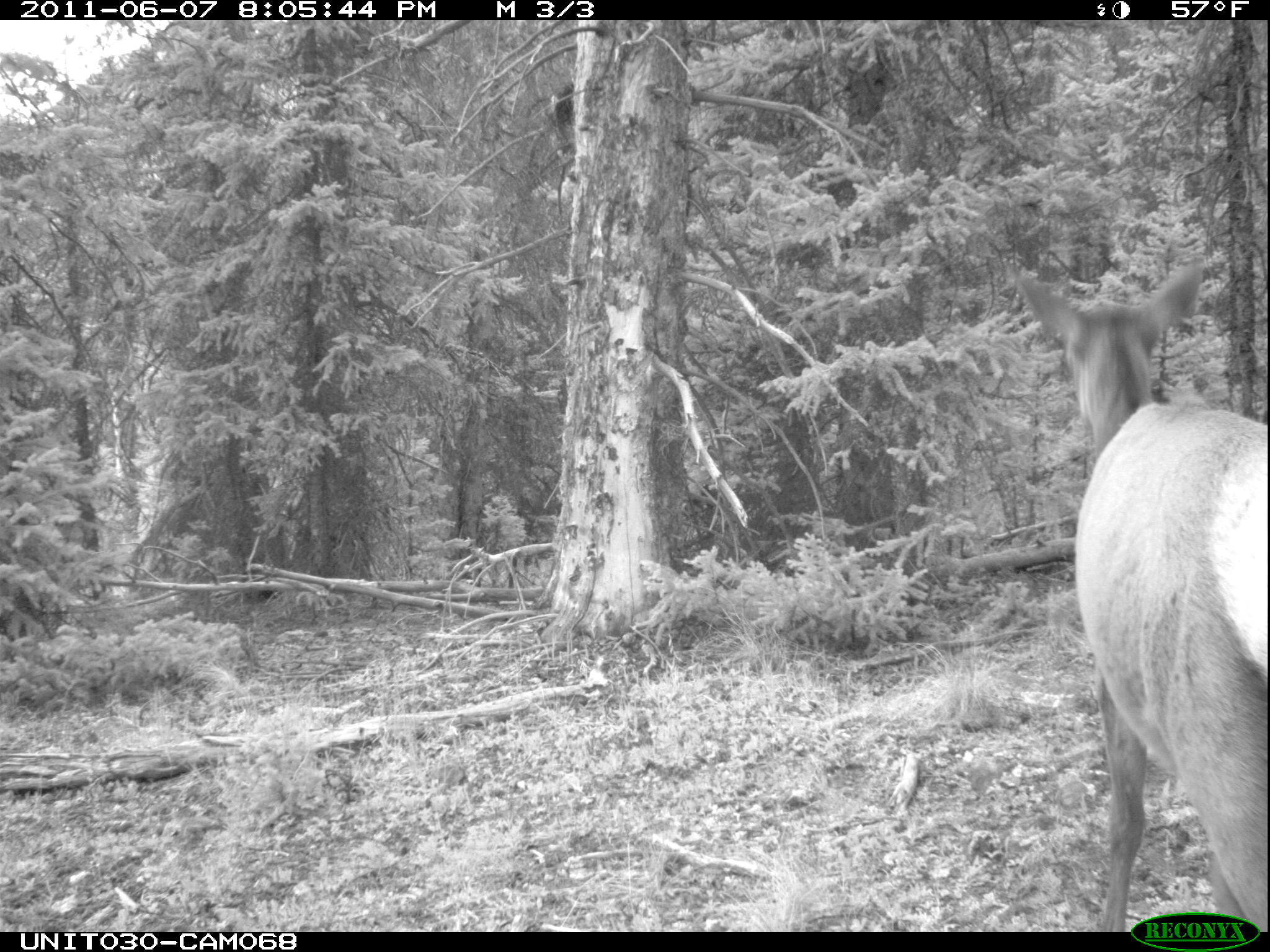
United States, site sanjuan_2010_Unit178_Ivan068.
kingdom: Animalia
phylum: Chordata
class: Mammalia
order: Artiodactyla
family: Cervidae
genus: Cervus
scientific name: Cervus elaphus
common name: red deer